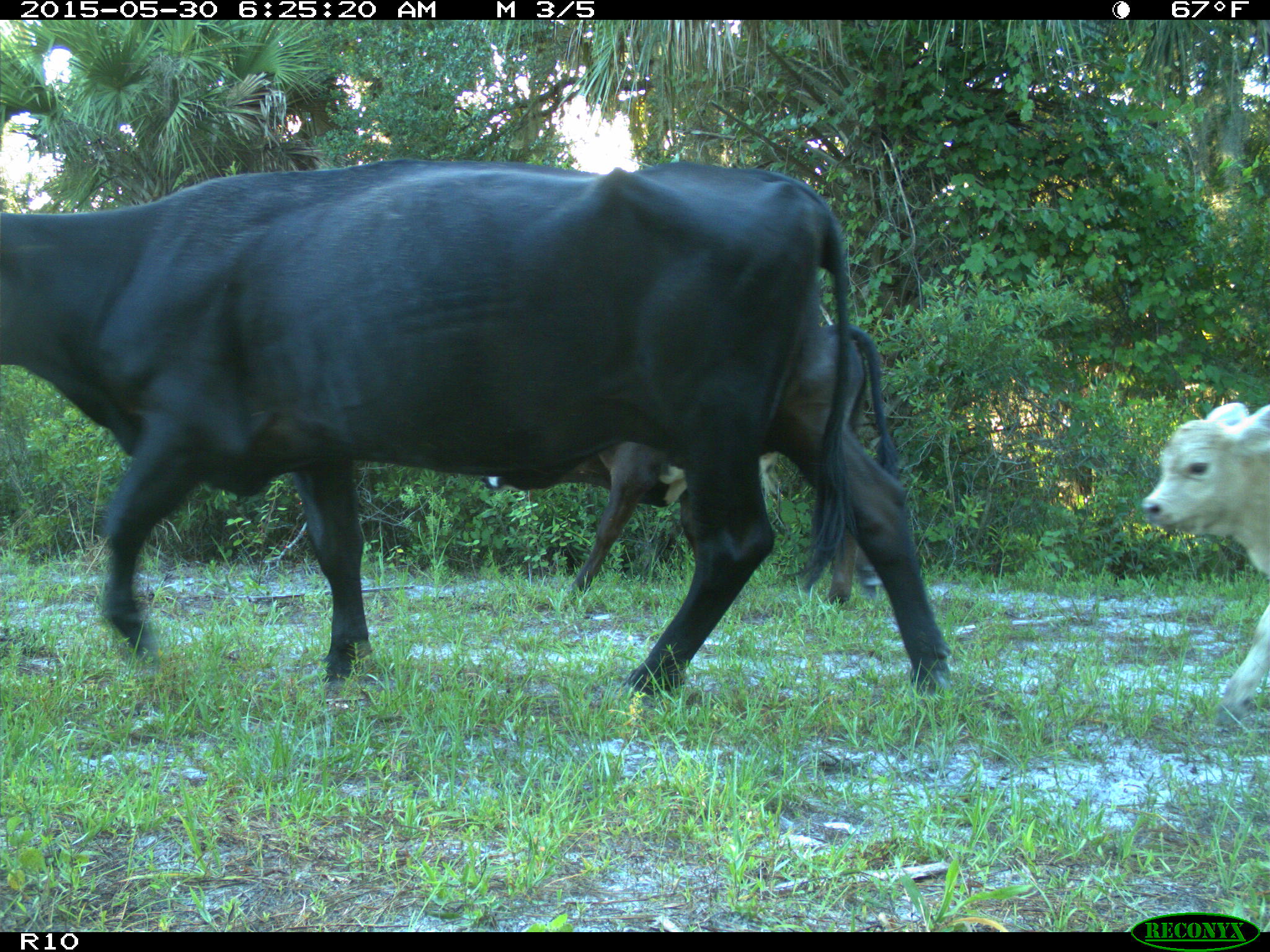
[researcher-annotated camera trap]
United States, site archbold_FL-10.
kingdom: Animalia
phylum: Chordata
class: Mammalia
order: Artiodactyla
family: Bovidae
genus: Bos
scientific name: Bos taurus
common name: domestic cow